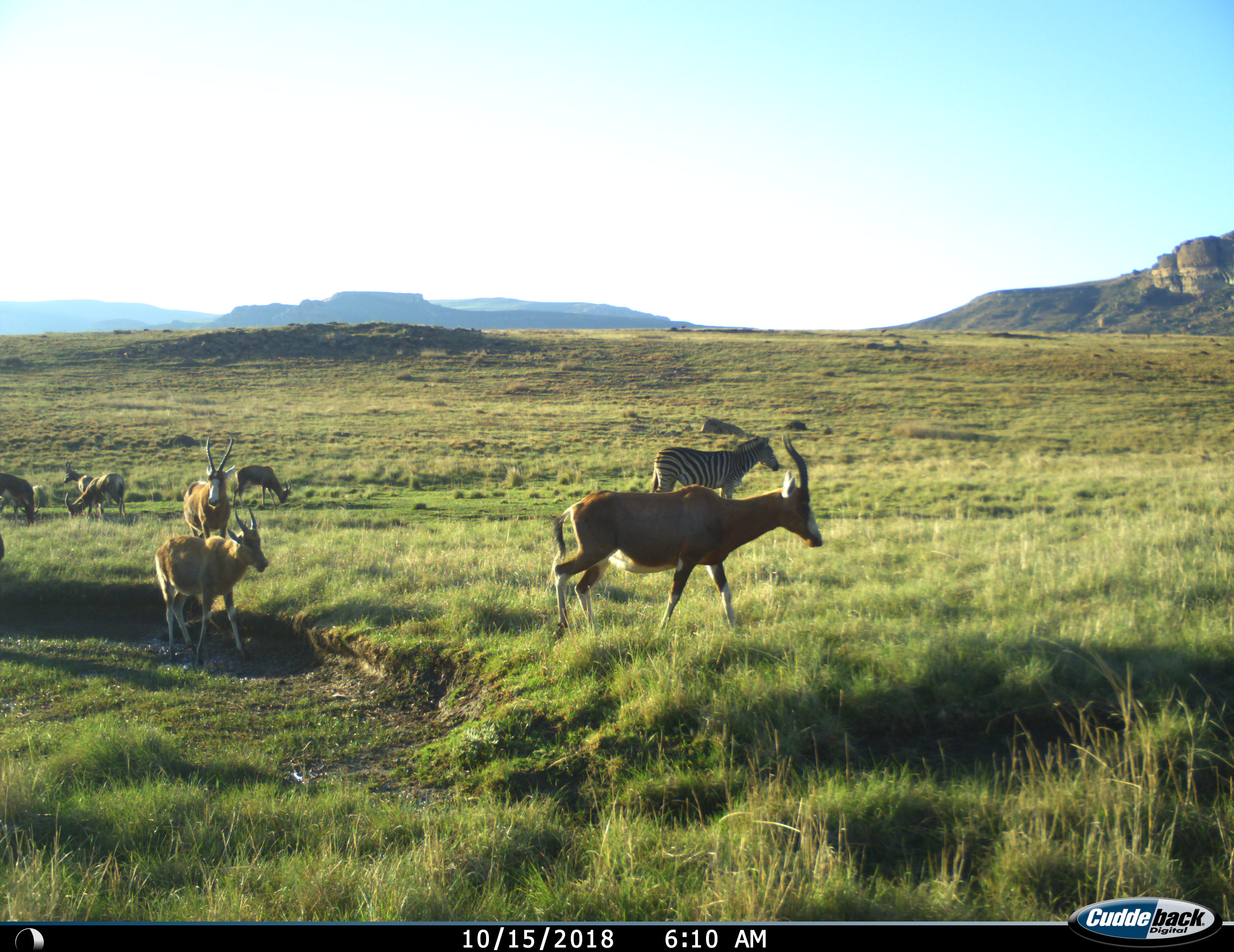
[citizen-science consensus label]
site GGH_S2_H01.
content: unidentified animal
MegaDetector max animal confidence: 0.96